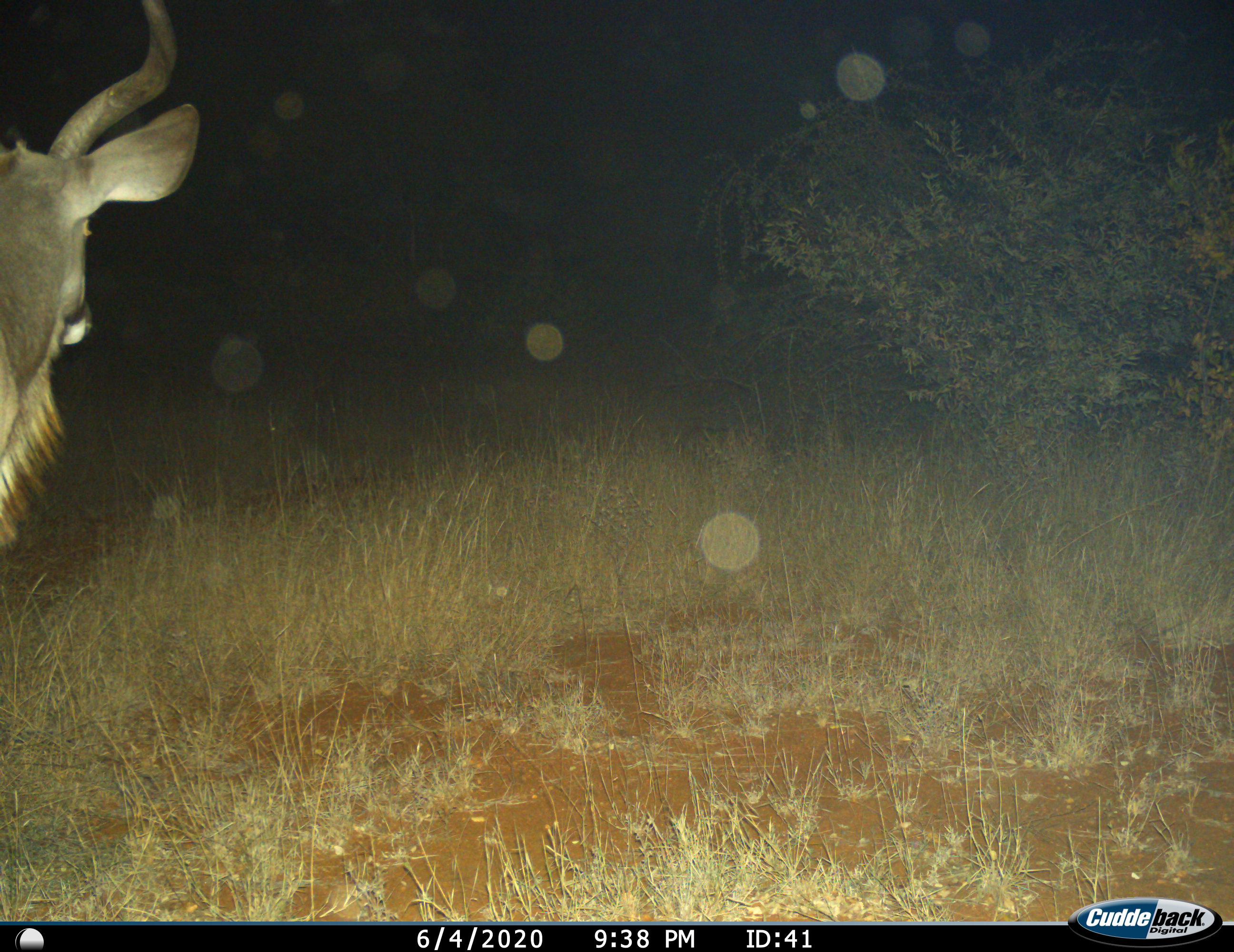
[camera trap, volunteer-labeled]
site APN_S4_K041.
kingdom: Animalia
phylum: Chordata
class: Mammalia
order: Artiodactyla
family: Bovidae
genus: Tragelaphus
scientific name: Tragelaphus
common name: kudu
Kudu (Tragelaphus), count 1. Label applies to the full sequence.